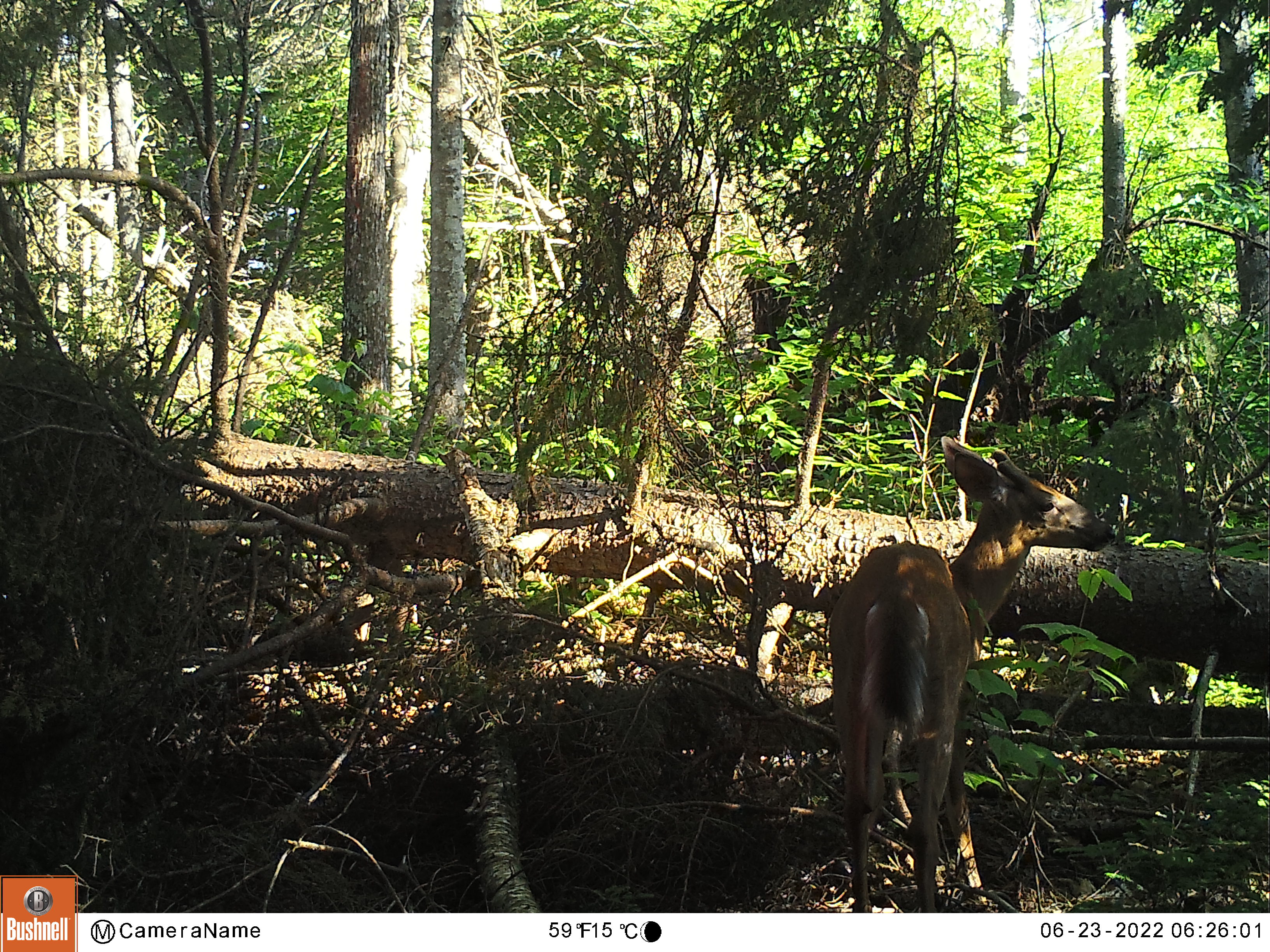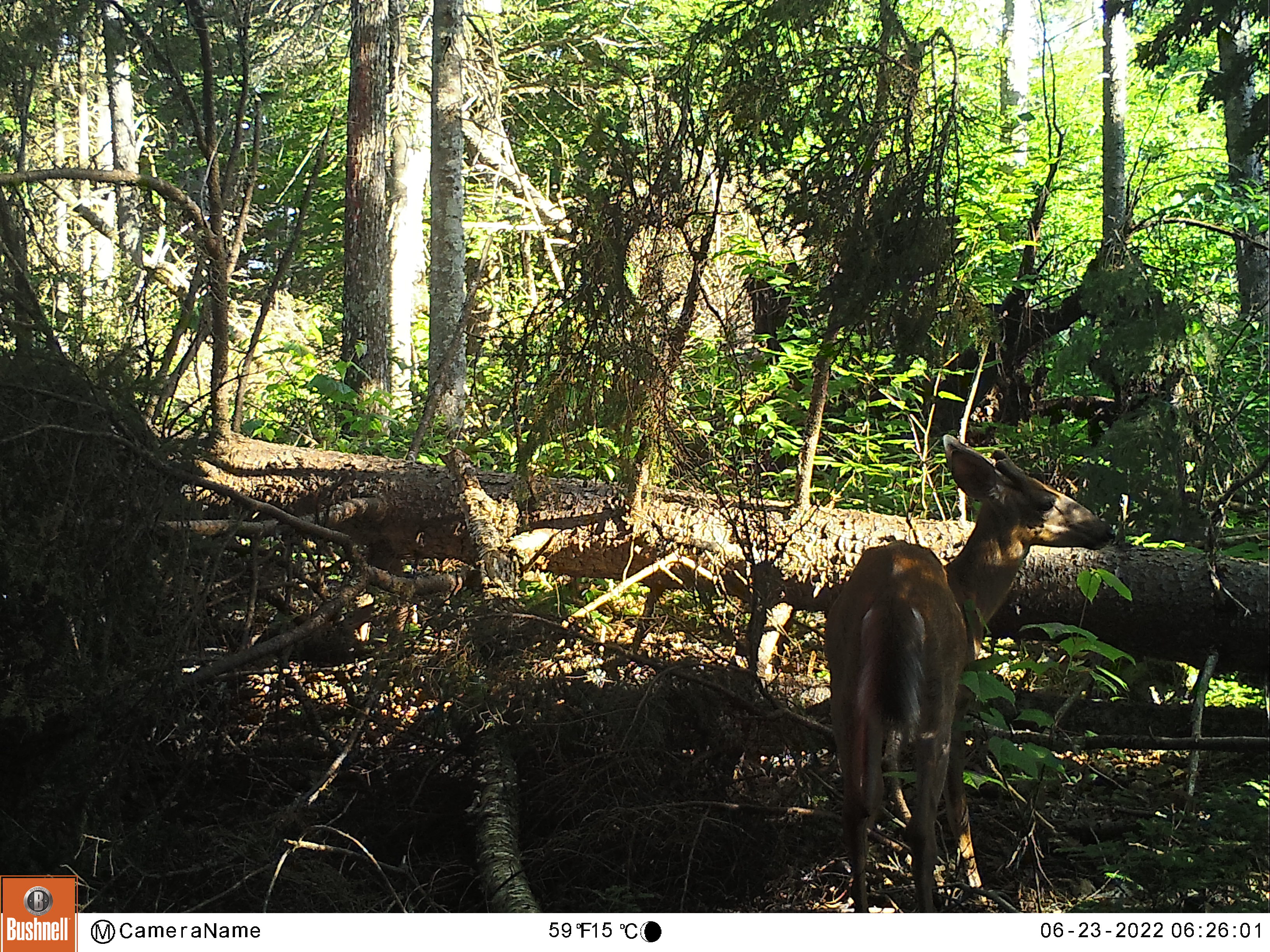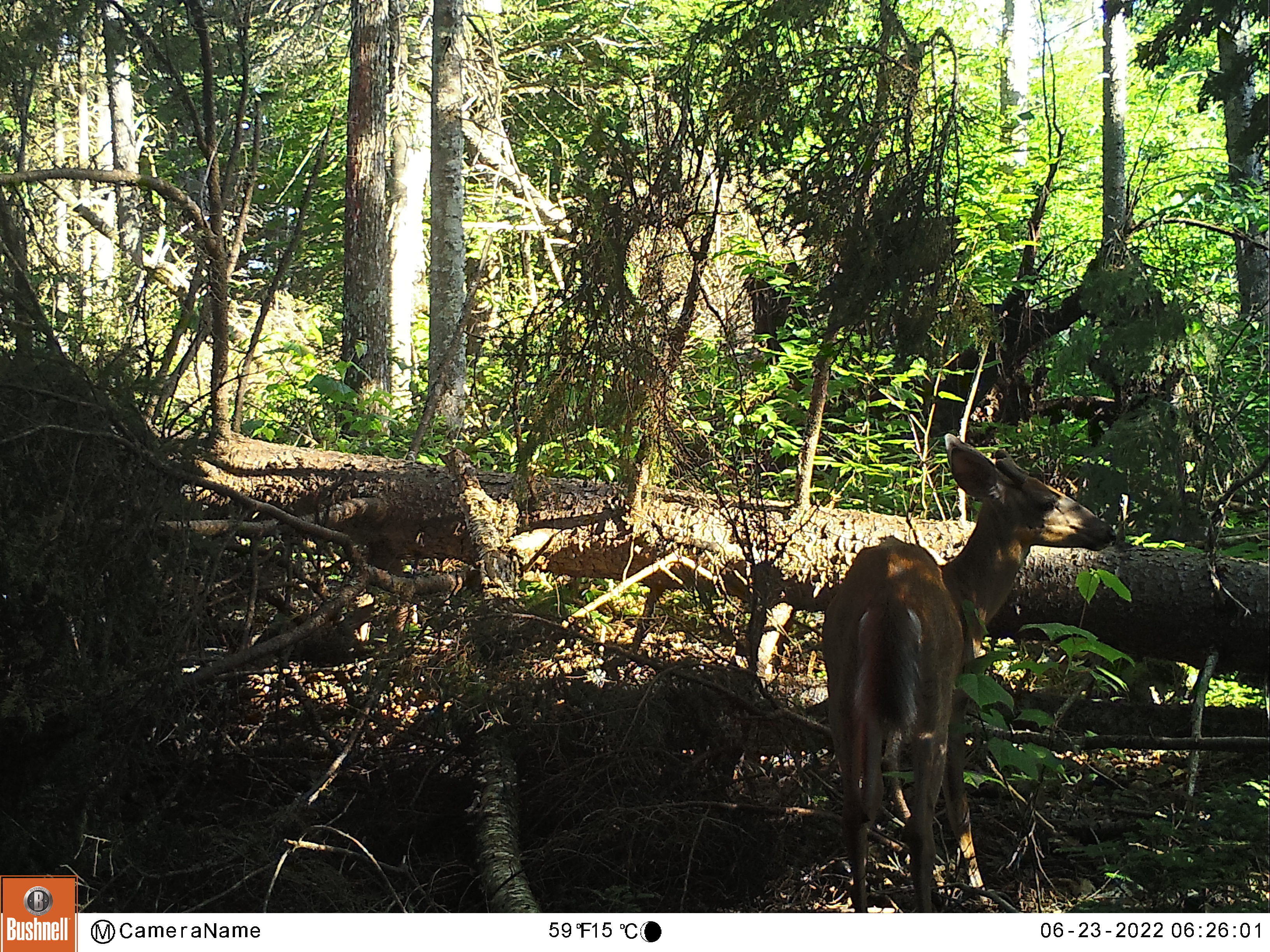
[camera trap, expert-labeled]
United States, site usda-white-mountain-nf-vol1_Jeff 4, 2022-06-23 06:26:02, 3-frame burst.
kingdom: Animalia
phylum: Chordata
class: Mammalia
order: Artiodactyla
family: Cervidae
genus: Odocoileus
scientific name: Odocoileus virginianus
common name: white-tailed deer